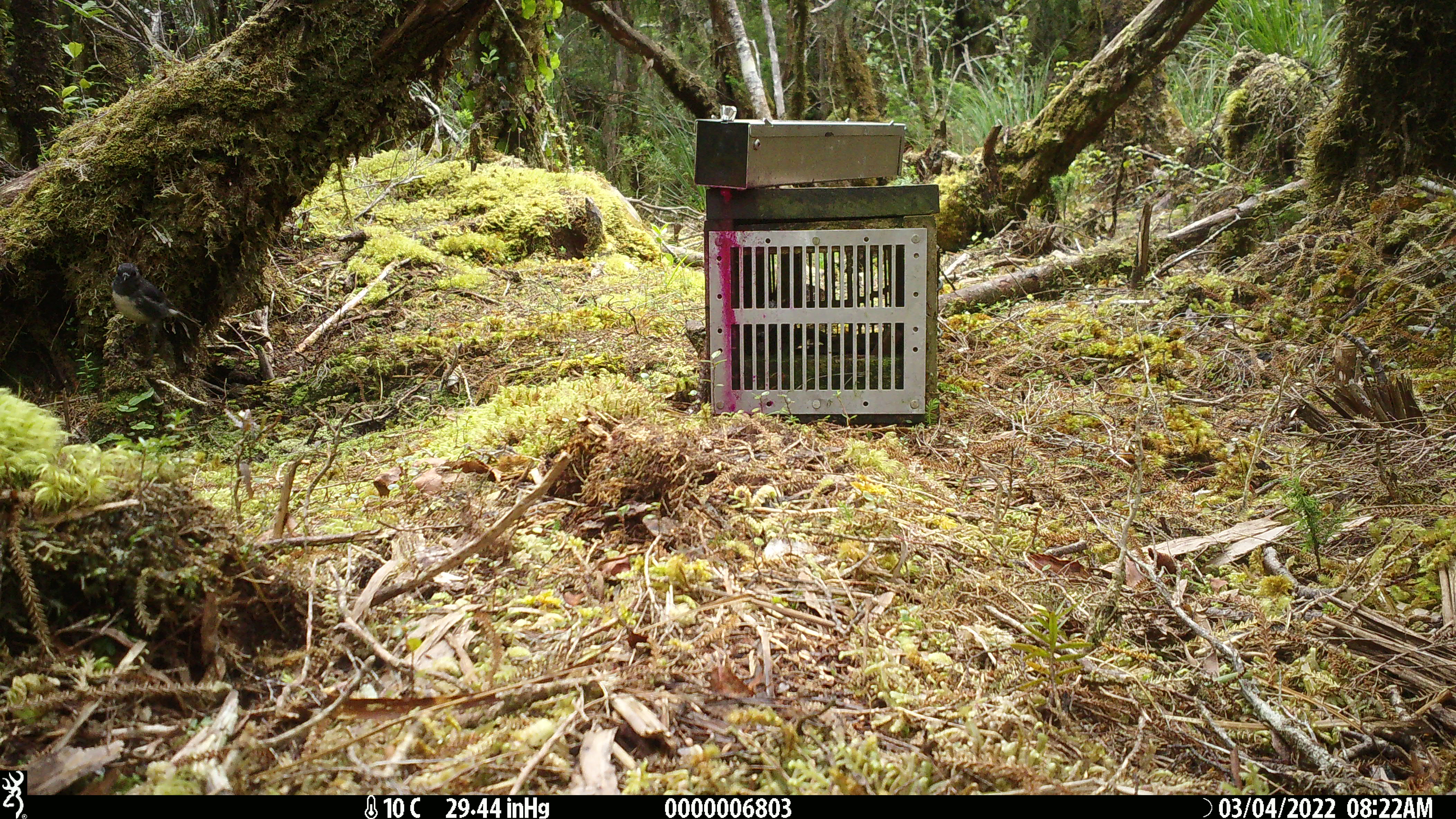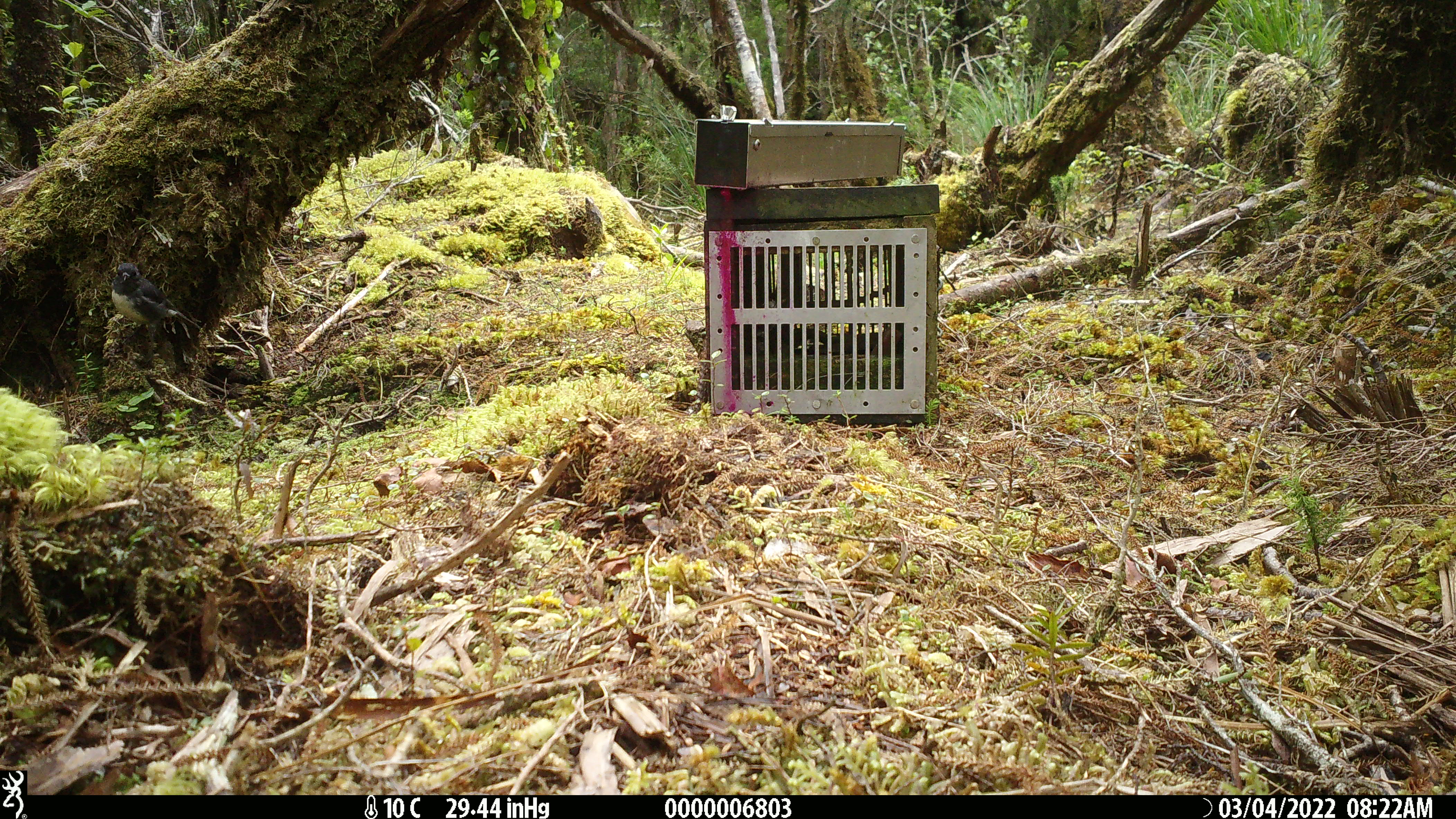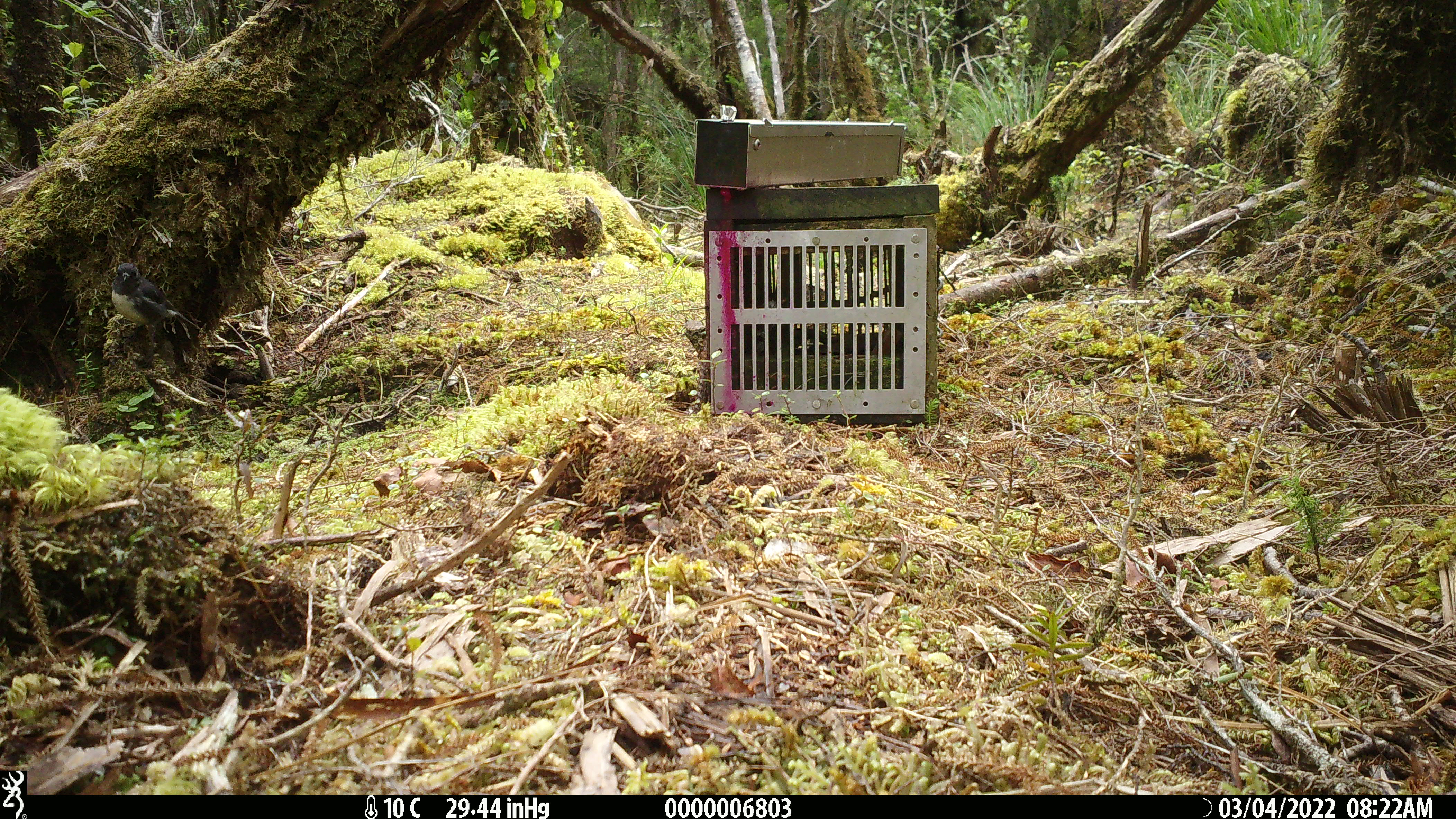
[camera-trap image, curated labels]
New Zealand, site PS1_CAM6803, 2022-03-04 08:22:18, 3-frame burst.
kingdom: Animalia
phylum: Chordata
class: Aves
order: Passeriformes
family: Petroicidae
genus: Petroica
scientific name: Petroica australis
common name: new zealand robin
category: robin